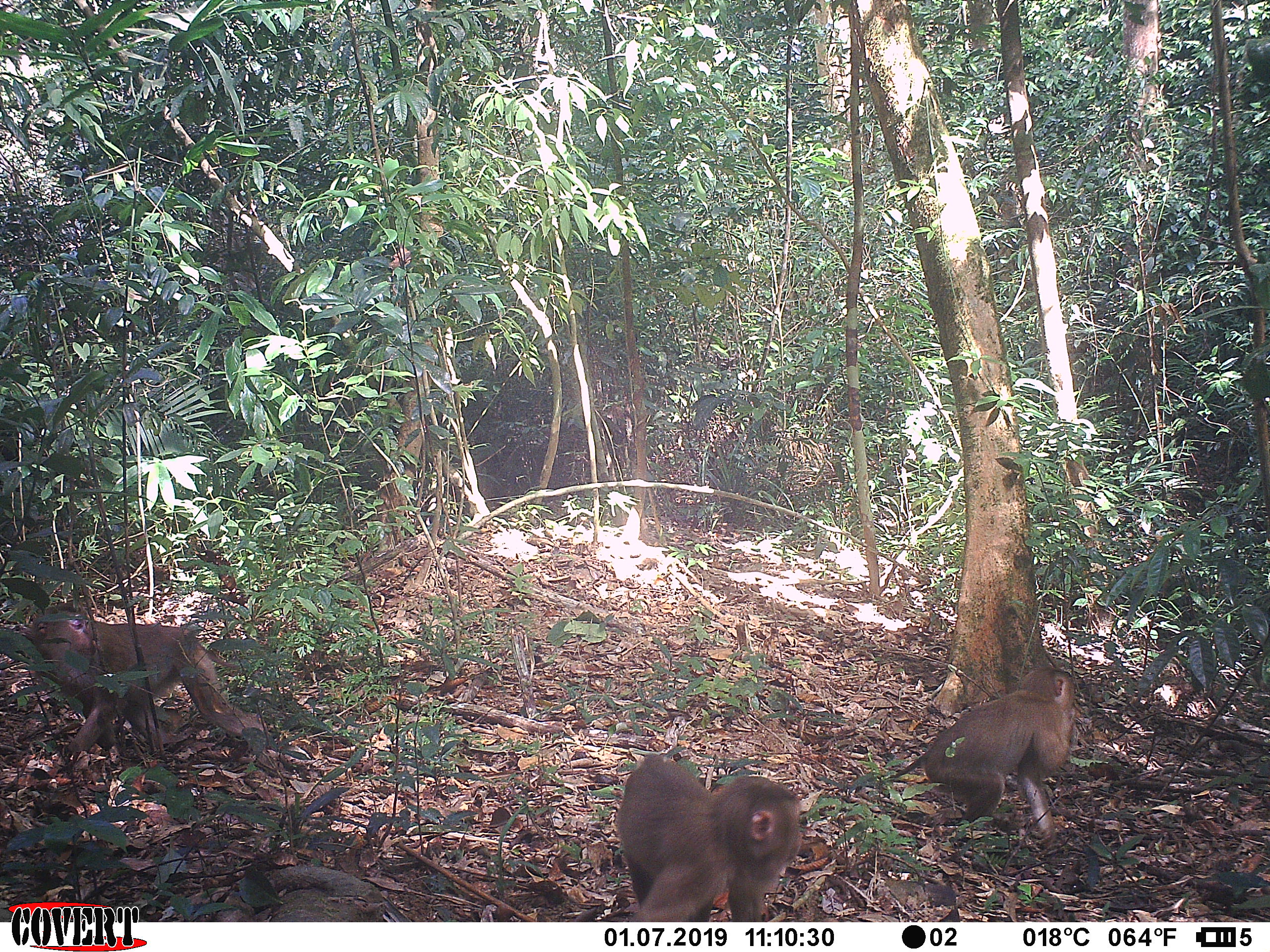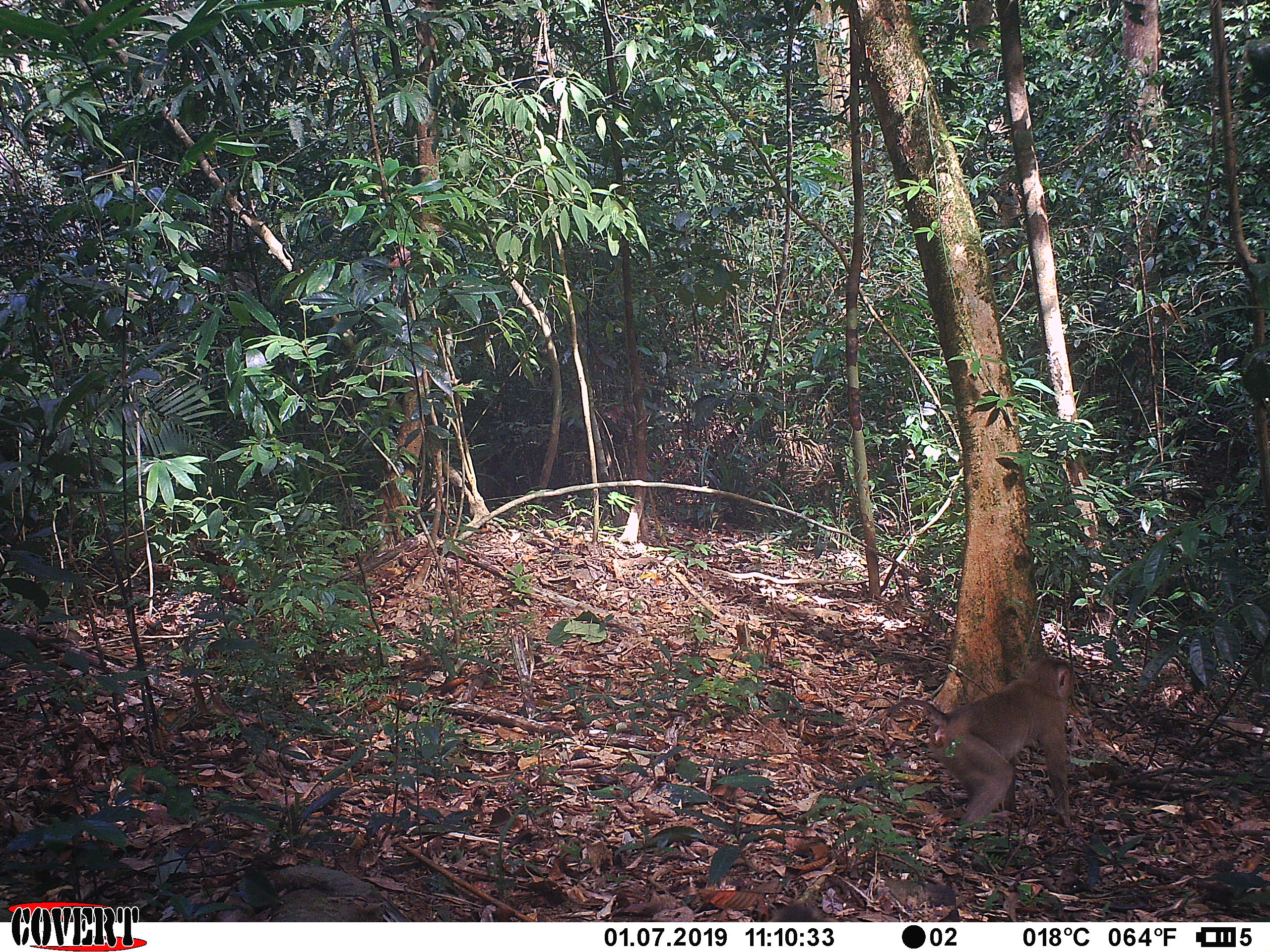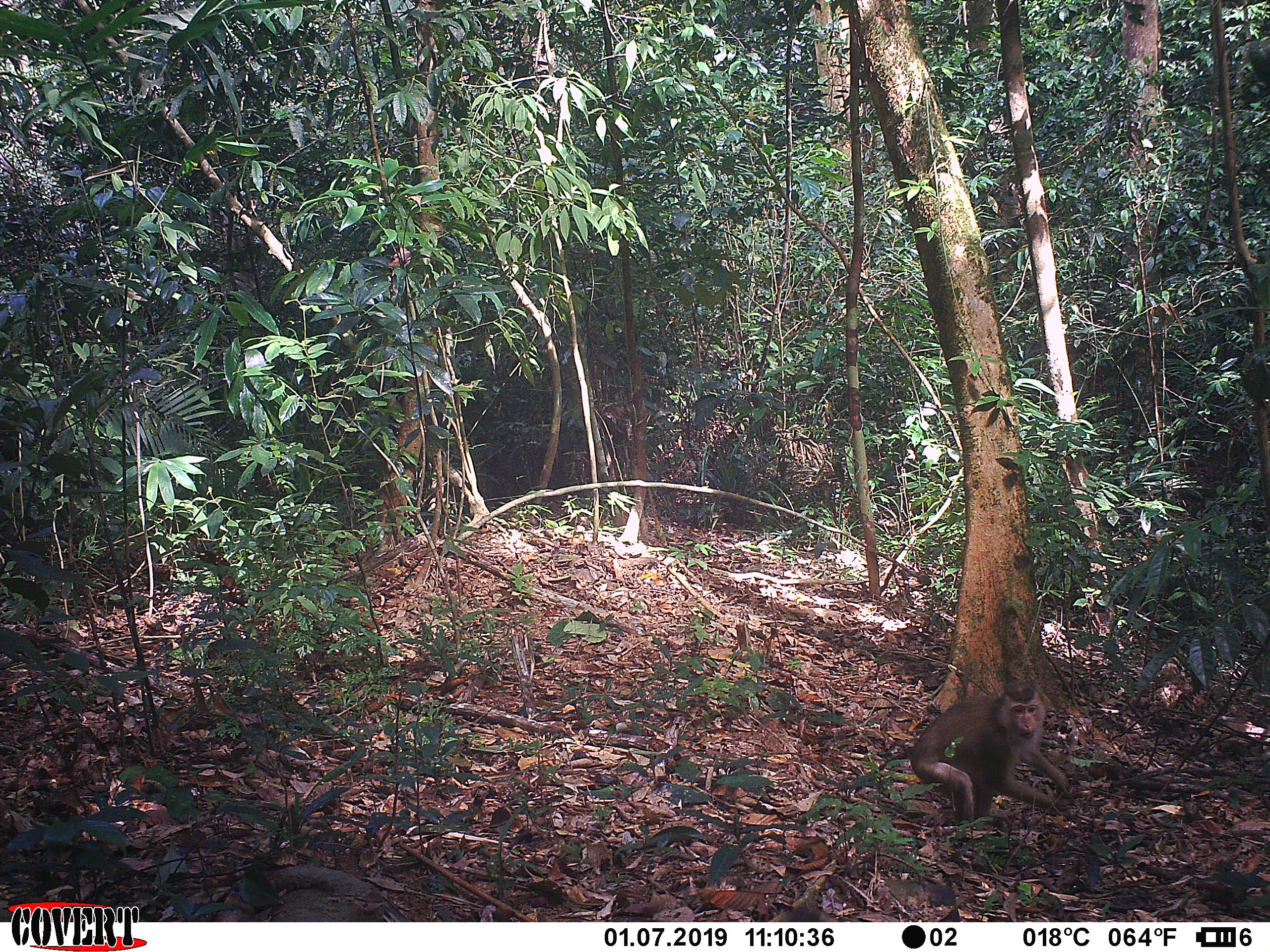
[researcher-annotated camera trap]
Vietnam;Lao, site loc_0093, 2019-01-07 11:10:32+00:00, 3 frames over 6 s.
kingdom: Animalia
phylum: Chordata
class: Mammalia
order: Primates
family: Cercopithecidae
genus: Macaca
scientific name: Macaca nemestrina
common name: pig-tailed macaque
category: pig tailed macaque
Pig tailed macaque (pig-tailed macaque) (Macaca nemestrina). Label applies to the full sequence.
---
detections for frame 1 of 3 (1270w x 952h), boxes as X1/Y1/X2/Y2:
pig tailed macaque: 2/602/269/756; 893/664/1079/842; 614/753/804/921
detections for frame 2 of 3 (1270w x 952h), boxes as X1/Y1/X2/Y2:
pig tailed macaque: 887/654/1078/830; 765/903/834/922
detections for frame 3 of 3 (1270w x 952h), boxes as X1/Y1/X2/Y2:
pig tailed macaque: 853/676/1078/837